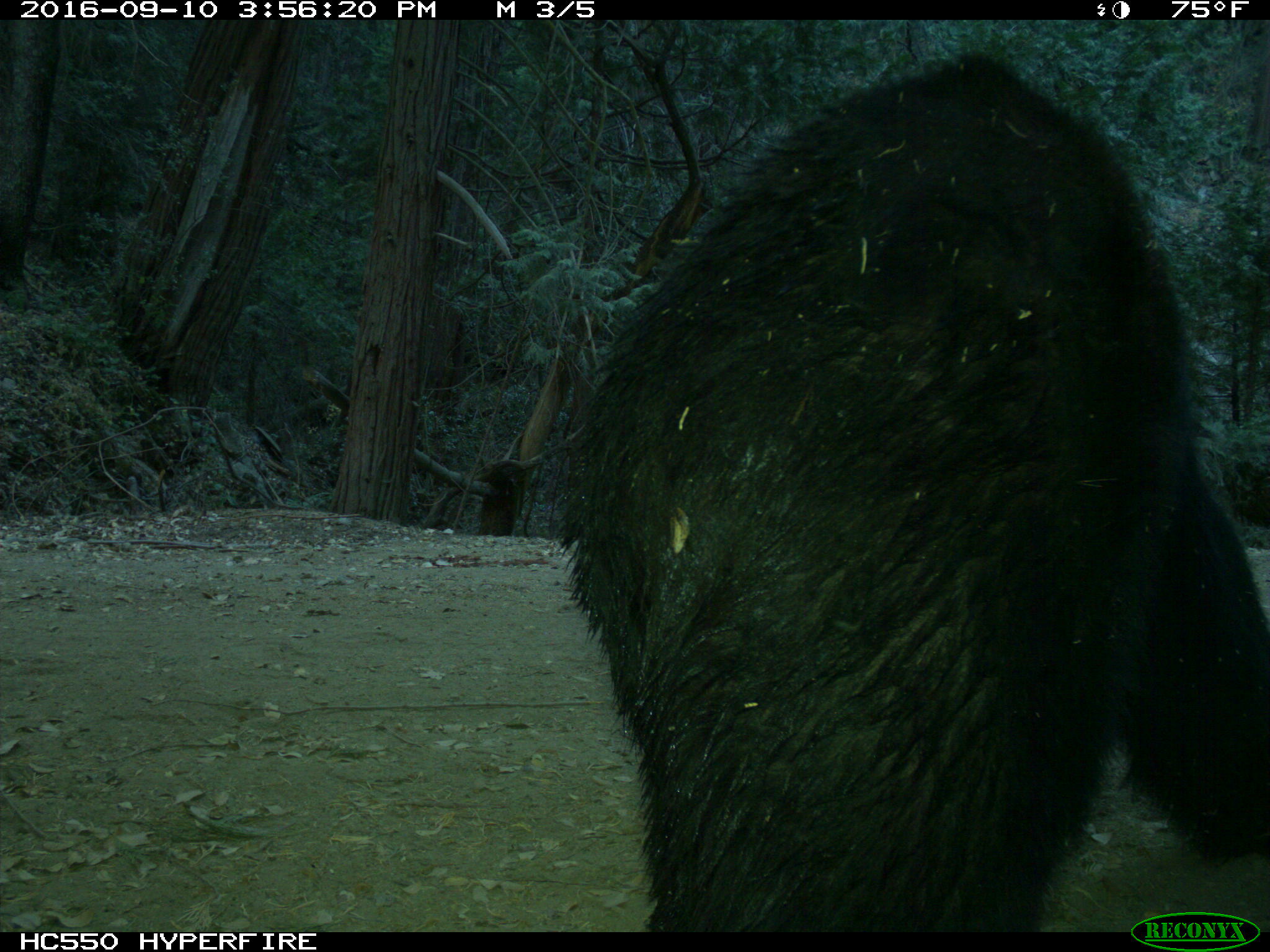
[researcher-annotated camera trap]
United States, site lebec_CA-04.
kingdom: Animalia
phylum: Chordata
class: Mammalia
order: Carnivora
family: Ursidae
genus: Ursus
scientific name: Ursus americanus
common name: american black bear